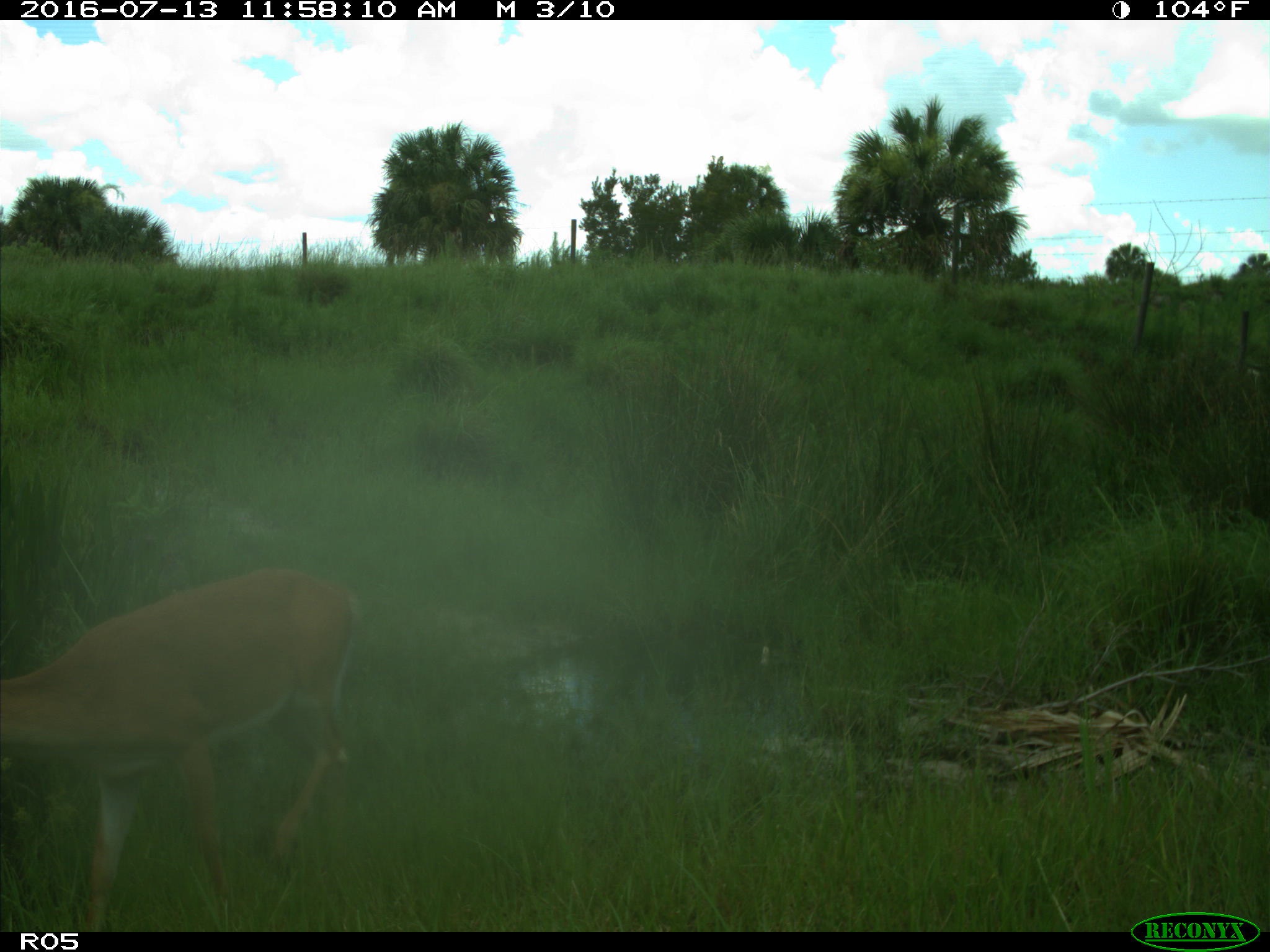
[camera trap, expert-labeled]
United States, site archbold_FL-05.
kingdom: Animalia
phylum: Chordata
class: Mammalia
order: Artiodactyla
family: Cervidae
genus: Odocoileus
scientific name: Odocoileus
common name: deer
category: unidentified deer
Unidentified deer (deer) (Odocoileus).